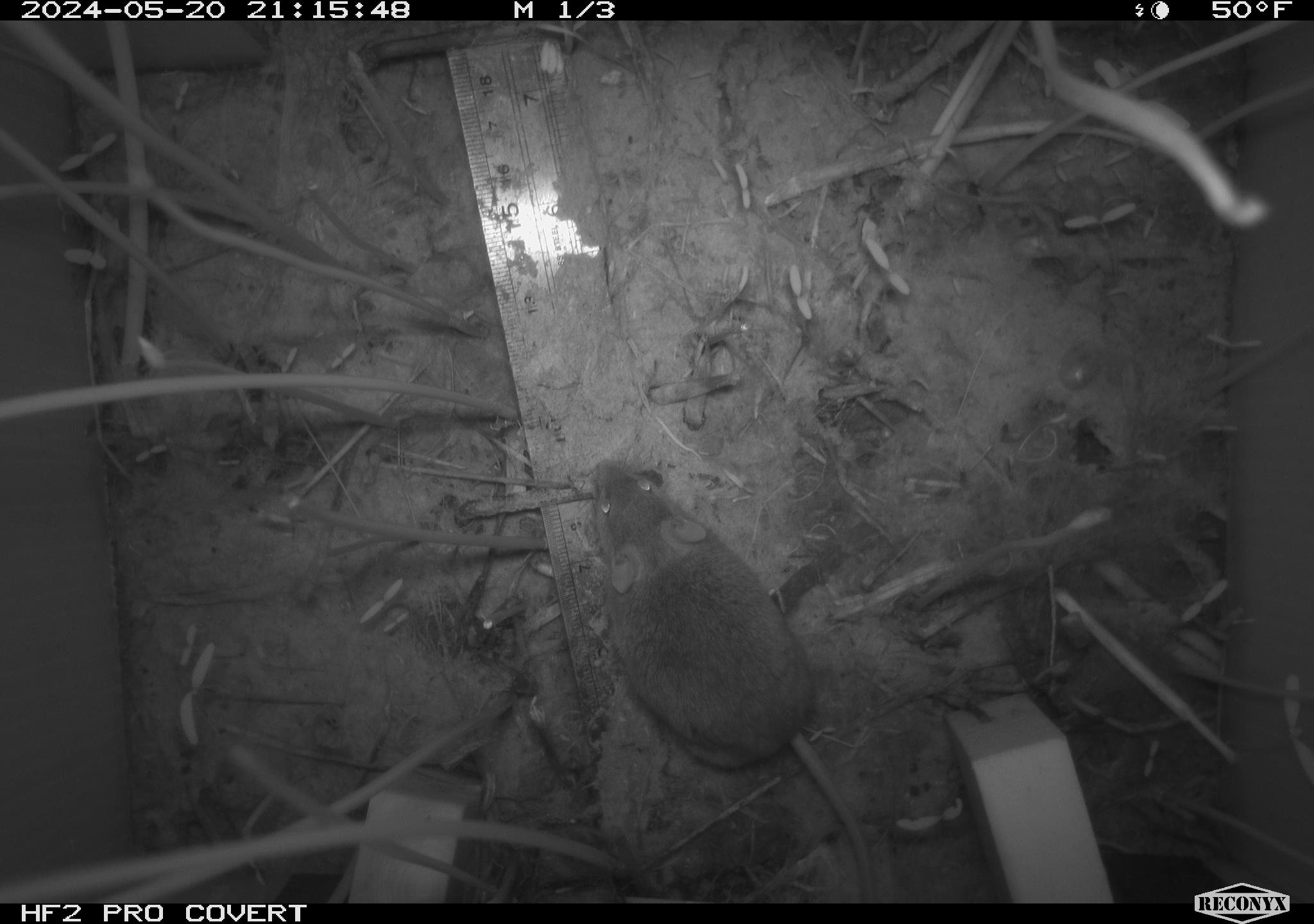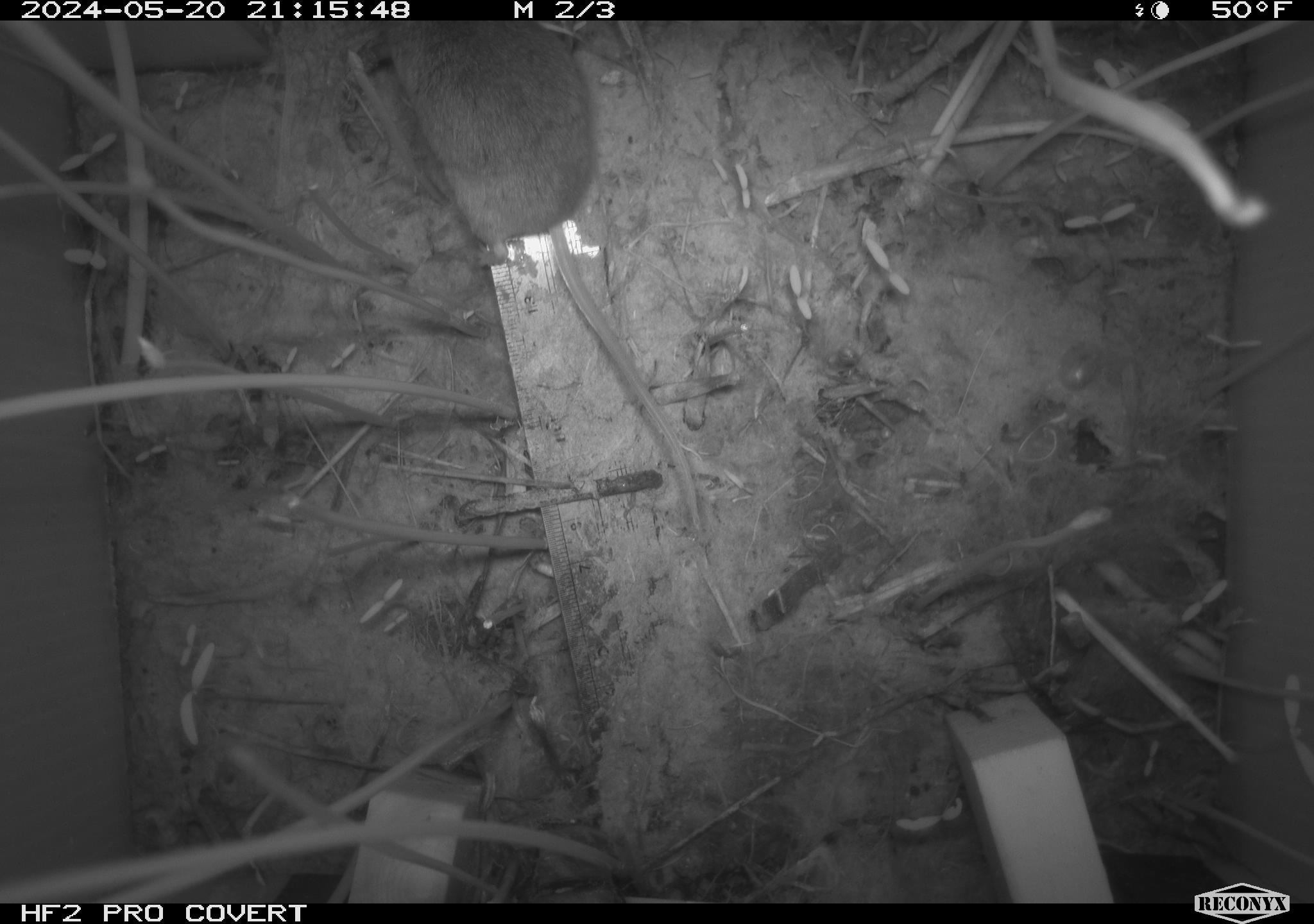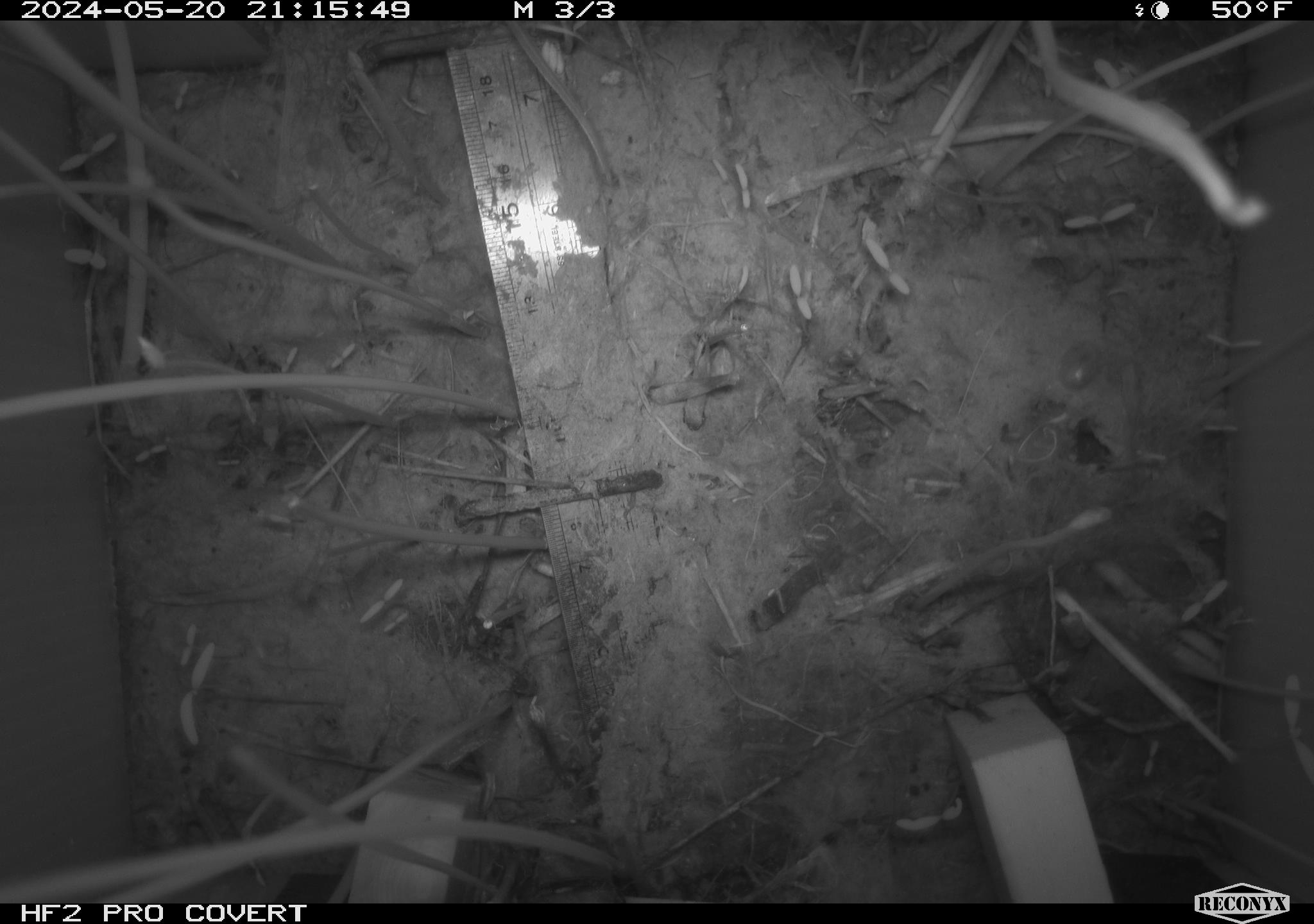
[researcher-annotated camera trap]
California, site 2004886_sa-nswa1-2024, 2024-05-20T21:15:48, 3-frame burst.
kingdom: Animalia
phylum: Chordata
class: Mammalia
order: Rodentia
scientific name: Rodentia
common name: mouse species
Mouse species (Rodentia).